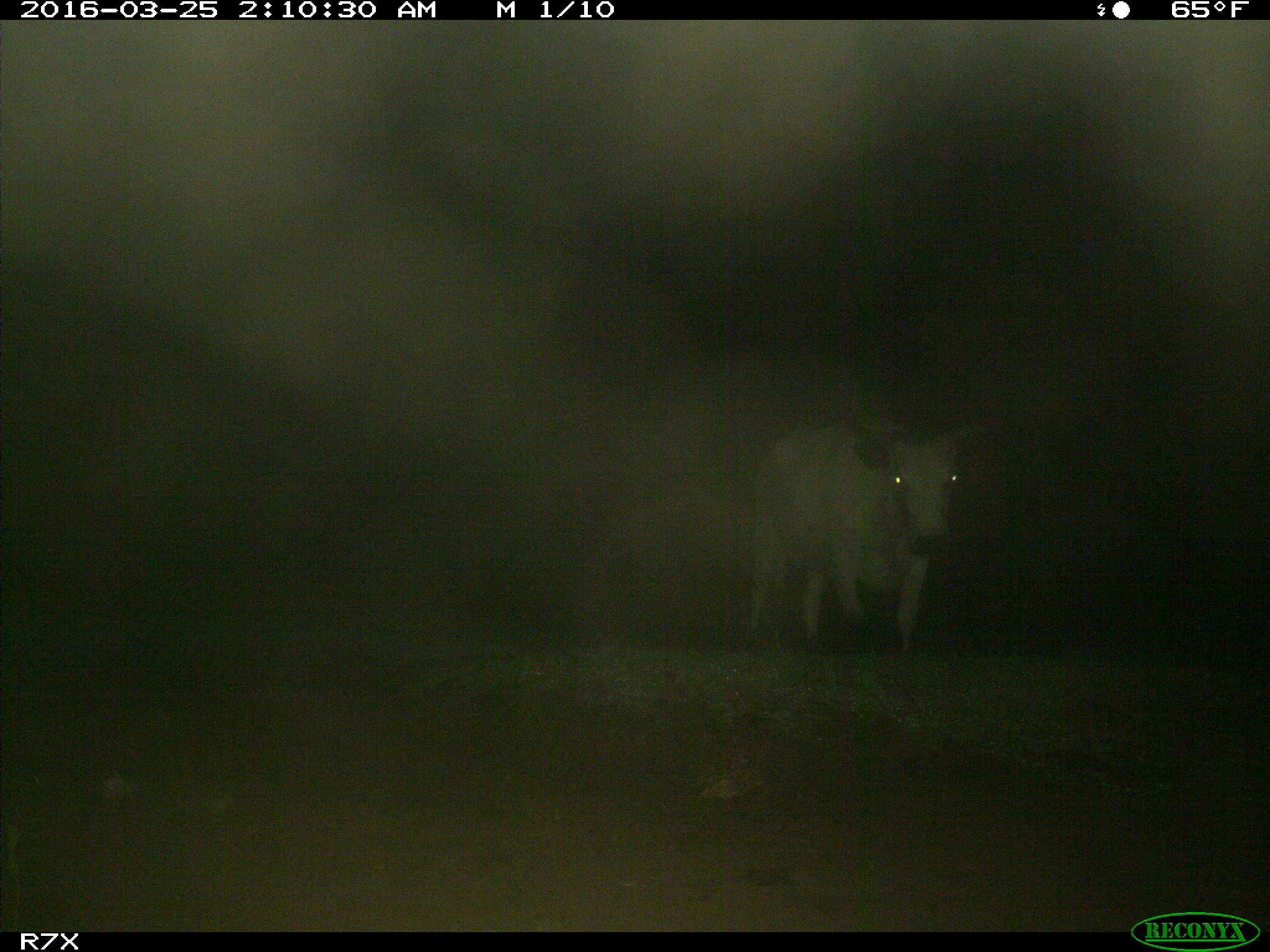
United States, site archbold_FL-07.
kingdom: Animalia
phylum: Chordata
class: Mammalia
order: Artiodactyla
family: Bovidae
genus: Bos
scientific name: Bos taurus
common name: domestic cow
Bos taurus (domestic cow).